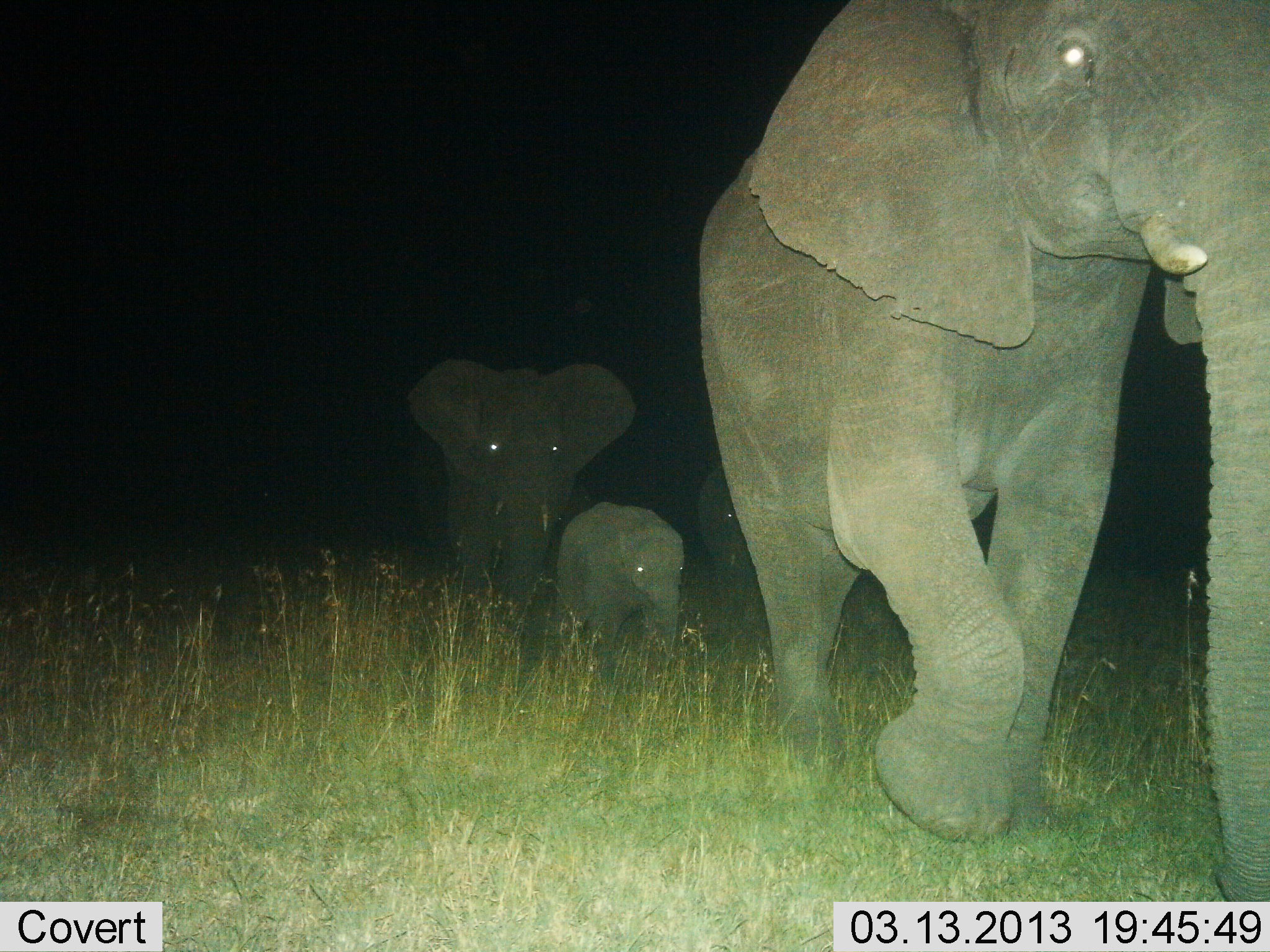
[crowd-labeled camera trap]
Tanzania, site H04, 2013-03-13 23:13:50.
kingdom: Animalia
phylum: Chordata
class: Mammalia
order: Proboscidea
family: Elephantidae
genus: Loxodonta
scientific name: Loxodonta africana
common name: african bush elephant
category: elephant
Elephant (african bush elephant) (Loxodonta africana), count 4. Behavior (volunteer vote fractions): standing 4%, resting 0%, moving 96%, interacting 0%. Young present (vote fraction): 100%. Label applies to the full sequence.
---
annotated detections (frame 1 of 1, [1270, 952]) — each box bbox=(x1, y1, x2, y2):
animal: bbox=(697, 0, 1270, 902); bbox=(404, 357, 637, 620); bbox=(556, 501, 684, 652); bbox=(696, 465, 768, 635)